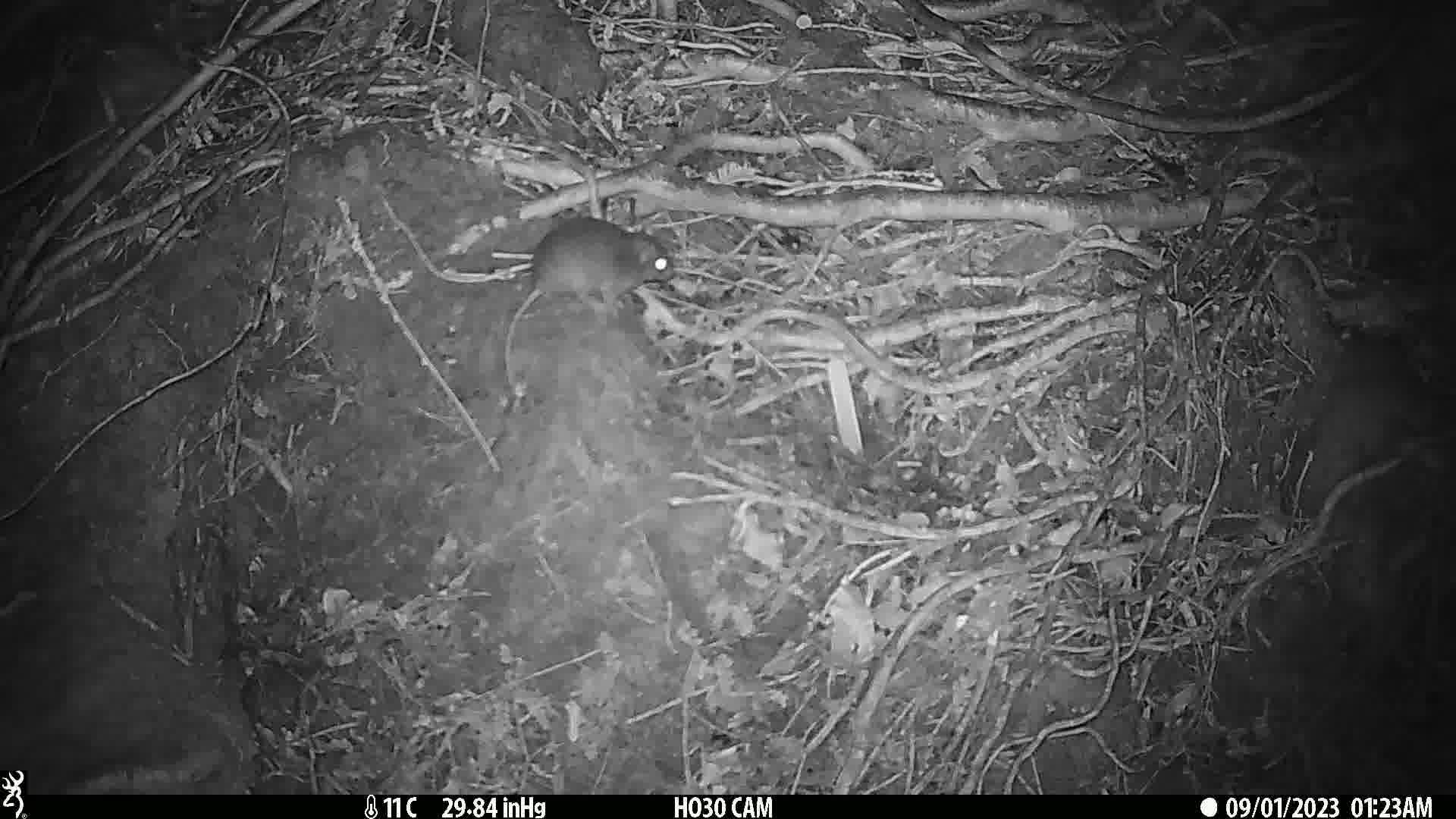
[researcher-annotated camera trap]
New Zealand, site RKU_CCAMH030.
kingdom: Animalia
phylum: Chordata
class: Mammalia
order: Rodentia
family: Muridae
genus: Rattus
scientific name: Rattus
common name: rat